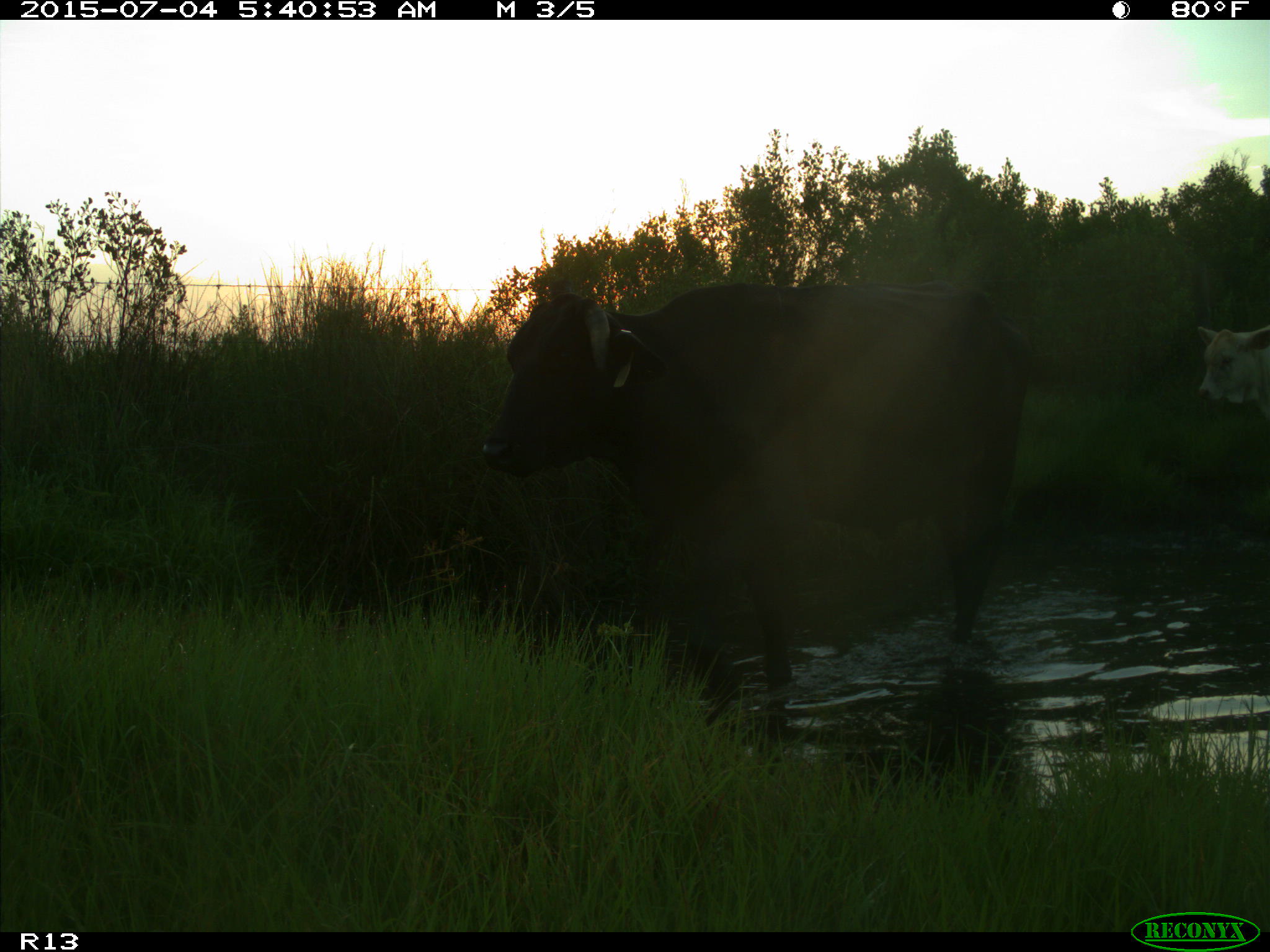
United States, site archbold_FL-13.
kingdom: Animalia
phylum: Chordata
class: Mammalia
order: Artiodactyla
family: Bovidae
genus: Bos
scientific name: Bos taurus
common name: domestic cow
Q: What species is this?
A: Bos taurus (domestic cow).